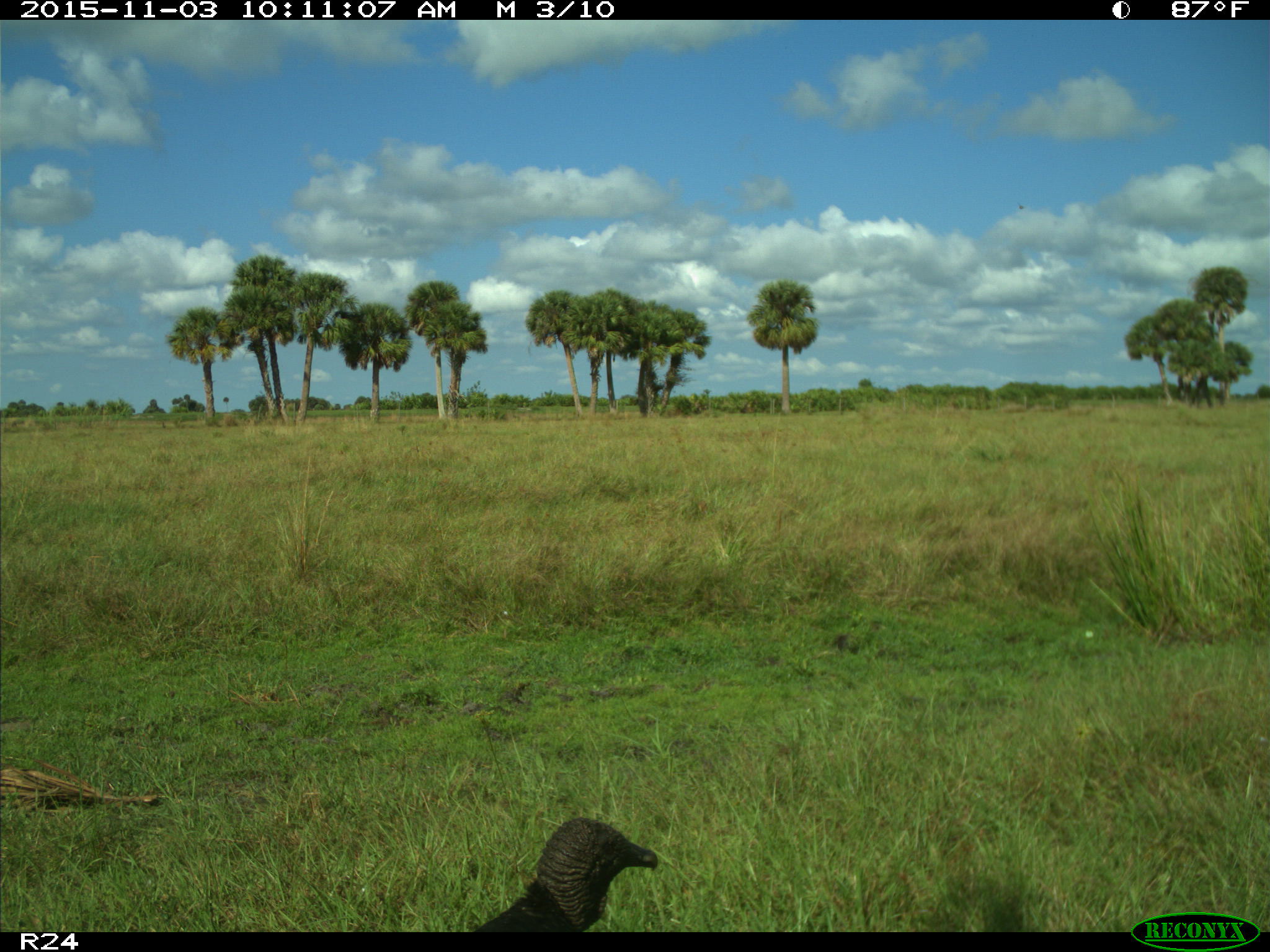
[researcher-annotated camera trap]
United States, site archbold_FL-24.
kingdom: Animalia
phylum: Chordata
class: Aves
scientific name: Aves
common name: birds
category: unidentified bird